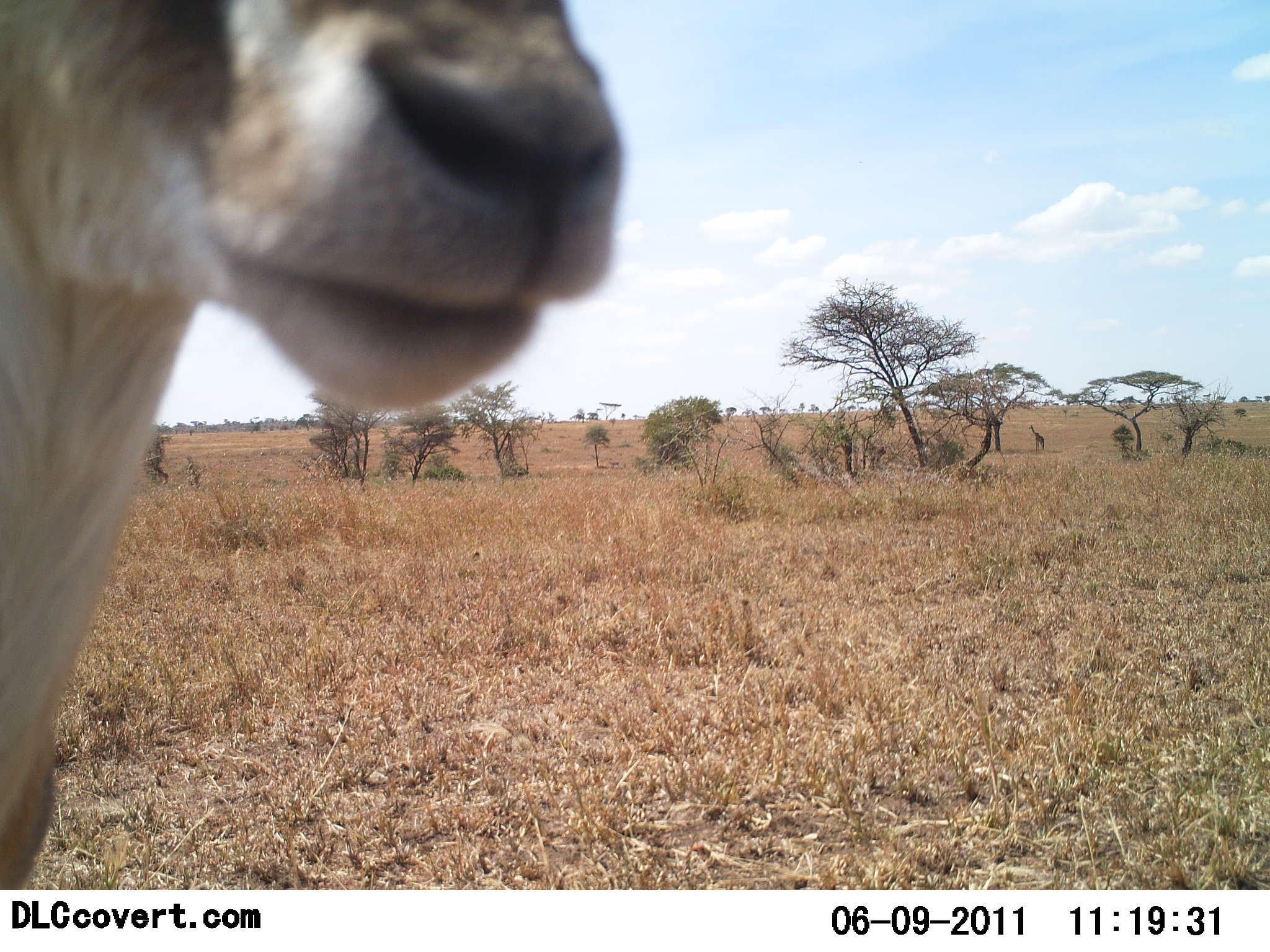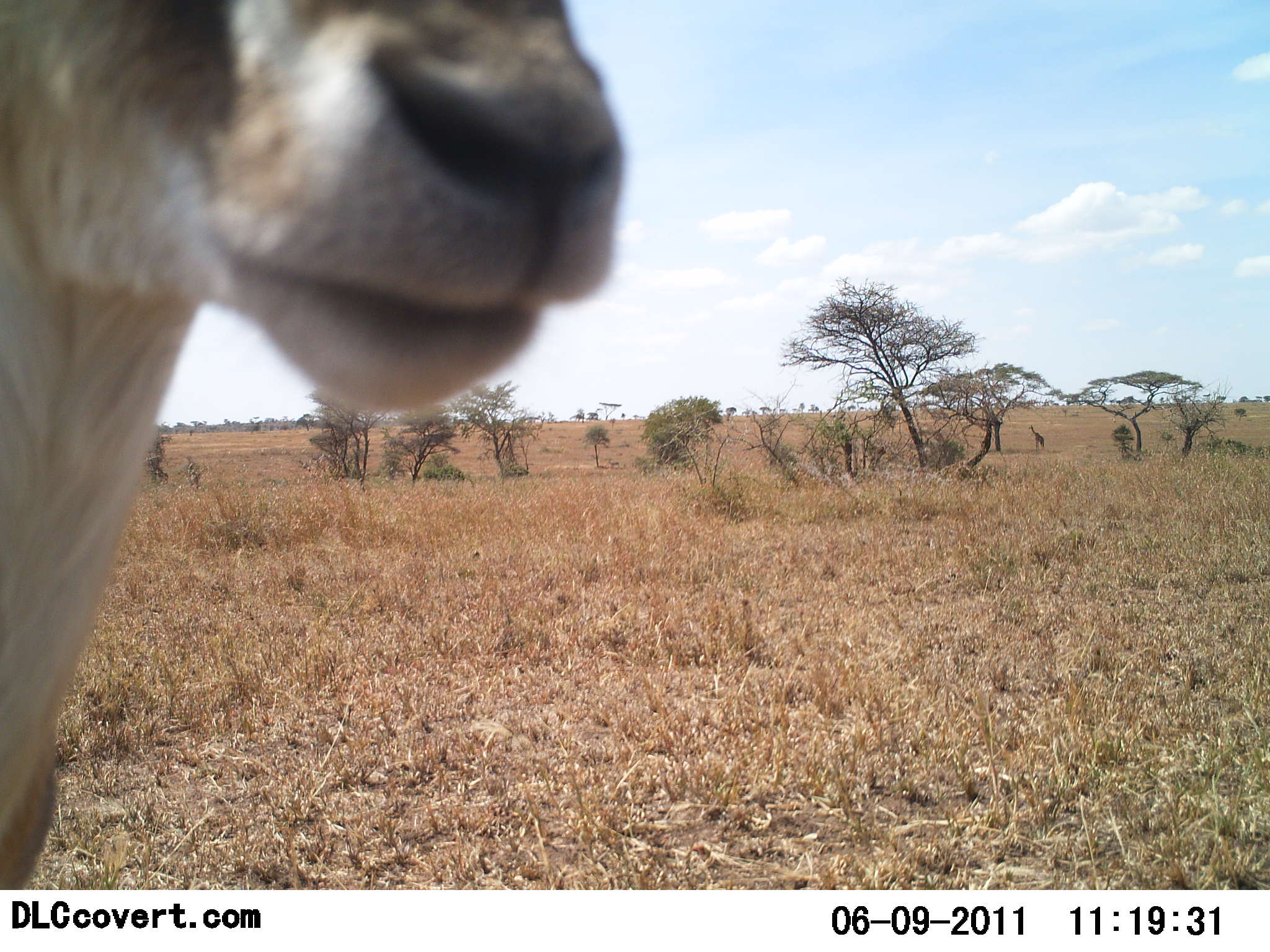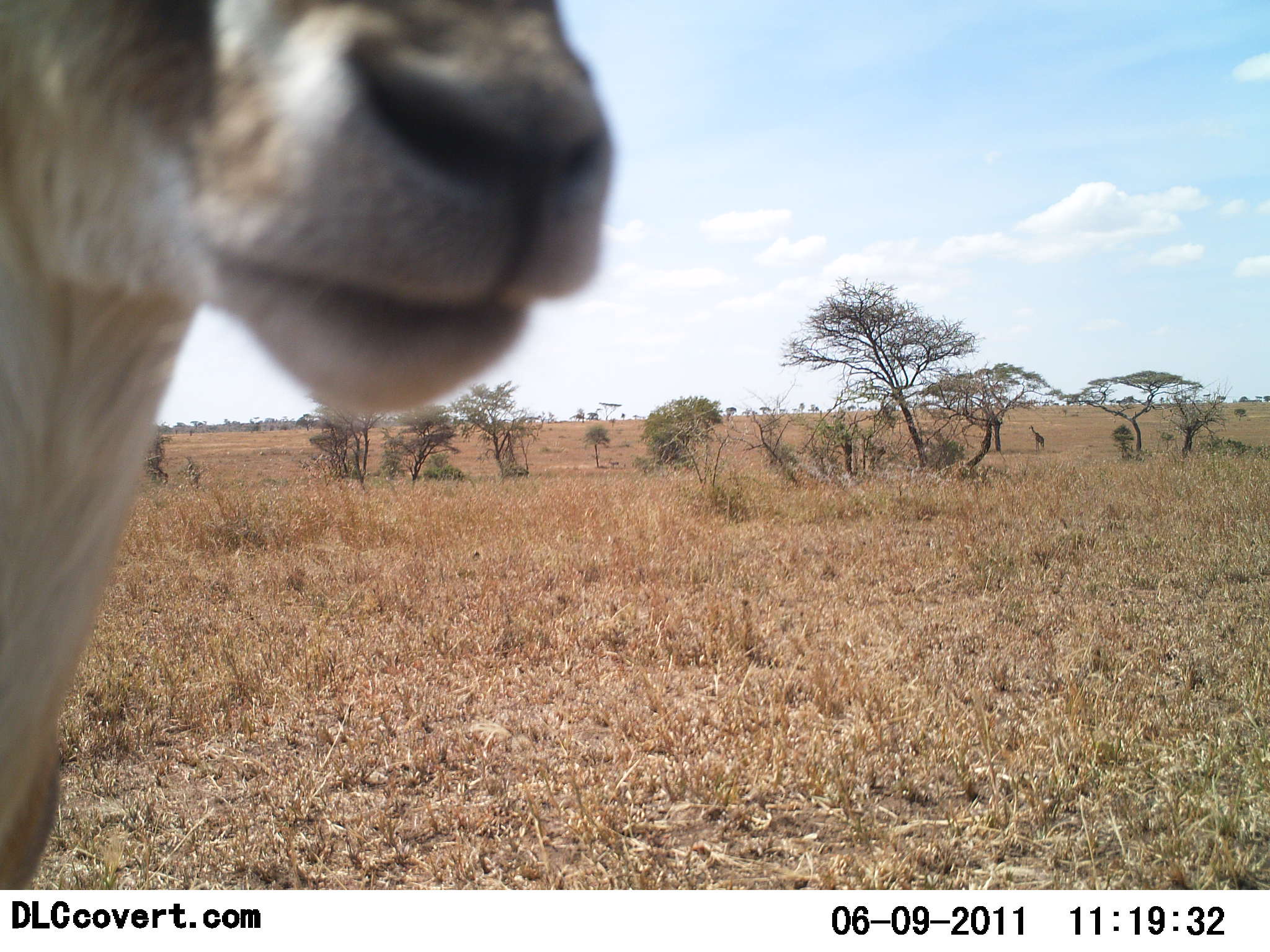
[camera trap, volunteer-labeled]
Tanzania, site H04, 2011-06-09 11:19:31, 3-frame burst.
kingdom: Animalia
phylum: Chordata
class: Mammalia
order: Artiodactyla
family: Bovidae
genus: Eudorcas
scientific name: Eudorcas thomsonii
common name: thomson's gazelle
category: gazellethomsons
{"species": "gazellethomsons (thomson's gazelle) (Eudorcas thomsonii)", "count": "1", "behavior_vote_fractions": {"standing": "90%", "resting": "0%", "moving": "0%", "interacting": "10%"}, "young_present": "0%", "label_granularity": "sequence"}